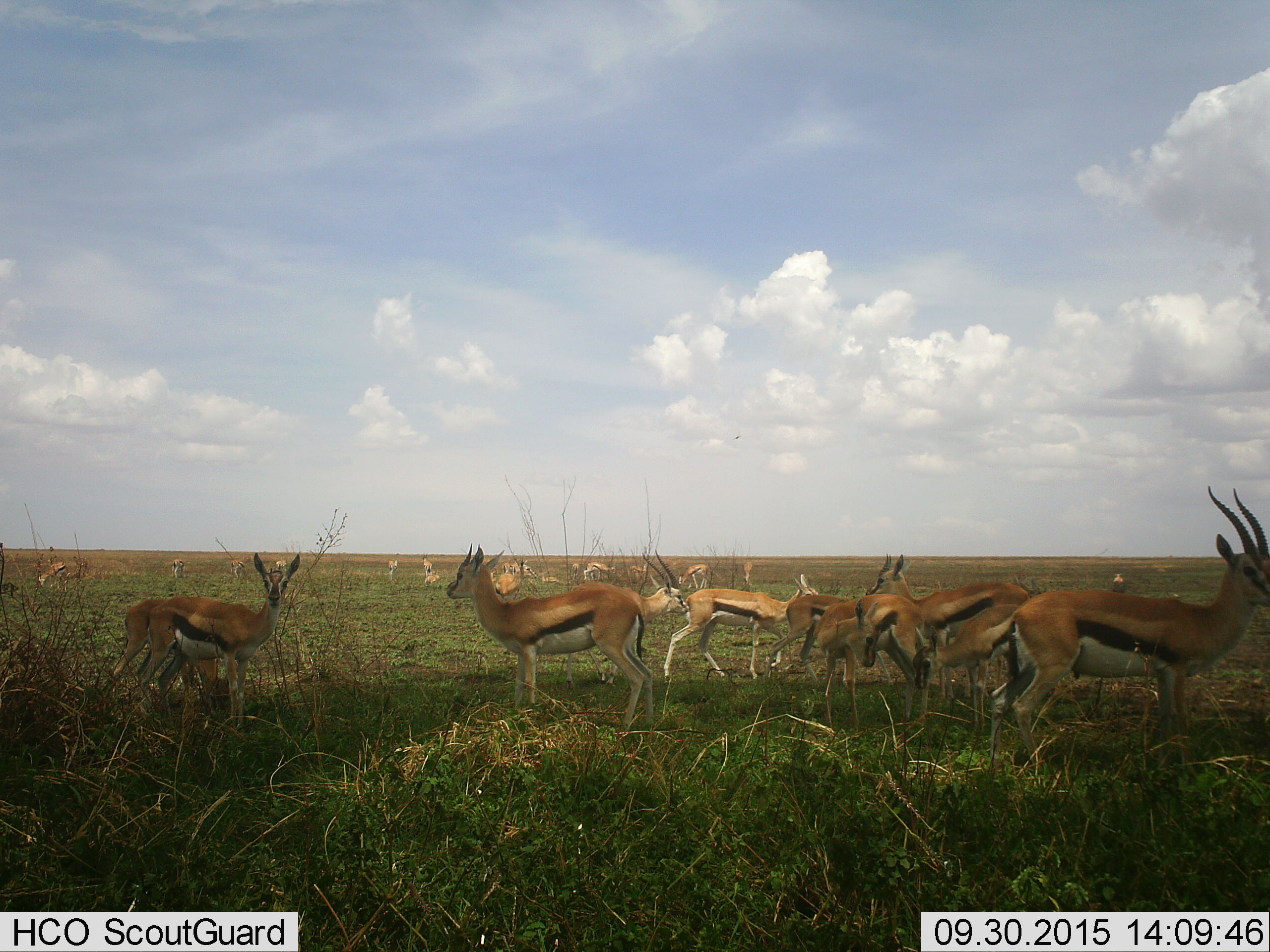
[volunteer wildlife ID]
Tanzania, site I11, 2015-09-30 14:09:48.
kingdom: Animalia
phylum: Chordata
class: Mammalia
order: Artiodactyla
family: Bovidae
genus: Eudorcas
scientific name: Eudorcas thomsonii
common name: thomson's gazelle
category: gazellethomsons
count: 11-50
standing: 88%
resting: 25%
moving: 25%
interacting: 0%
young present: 38%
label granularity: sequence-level